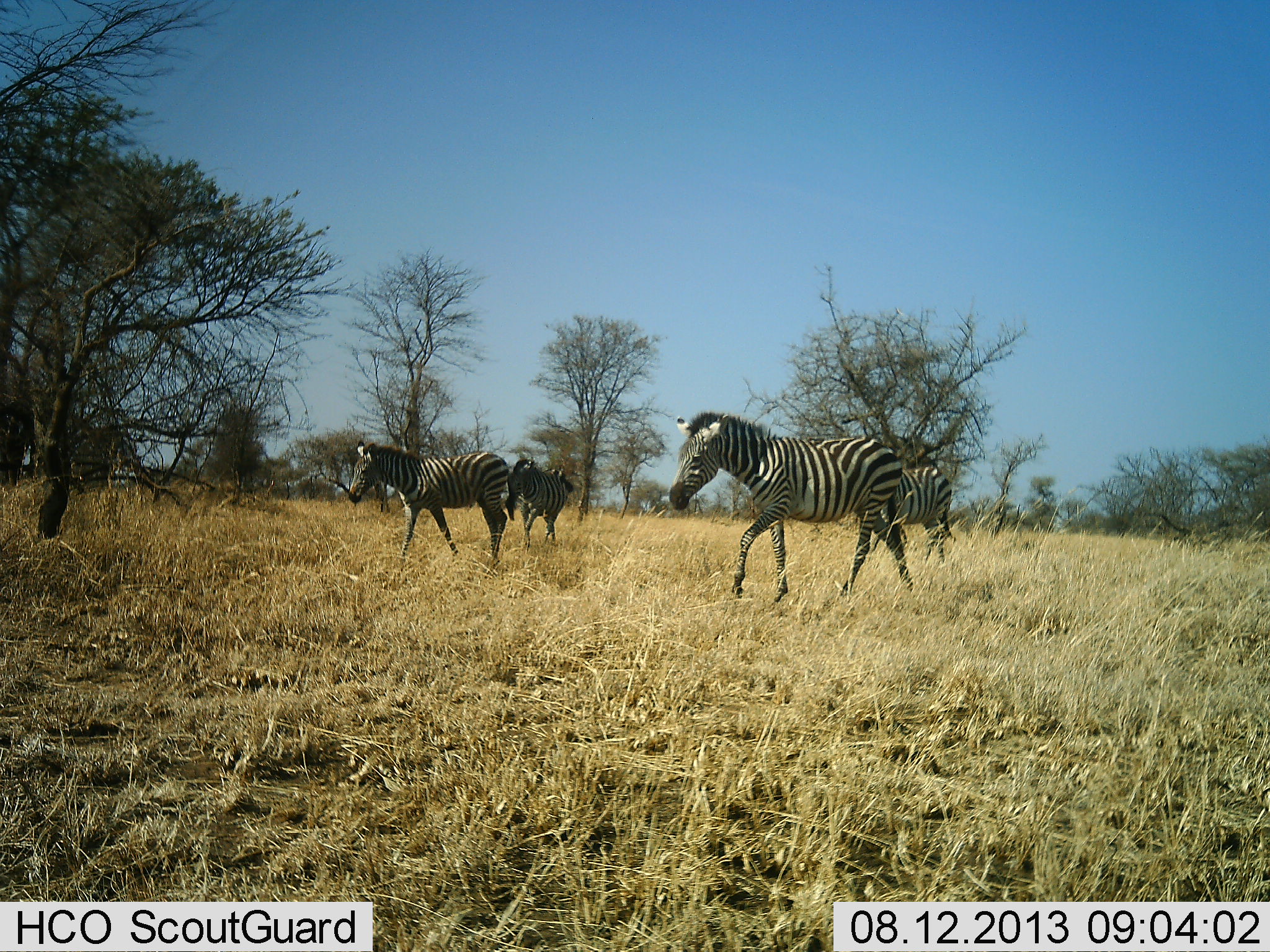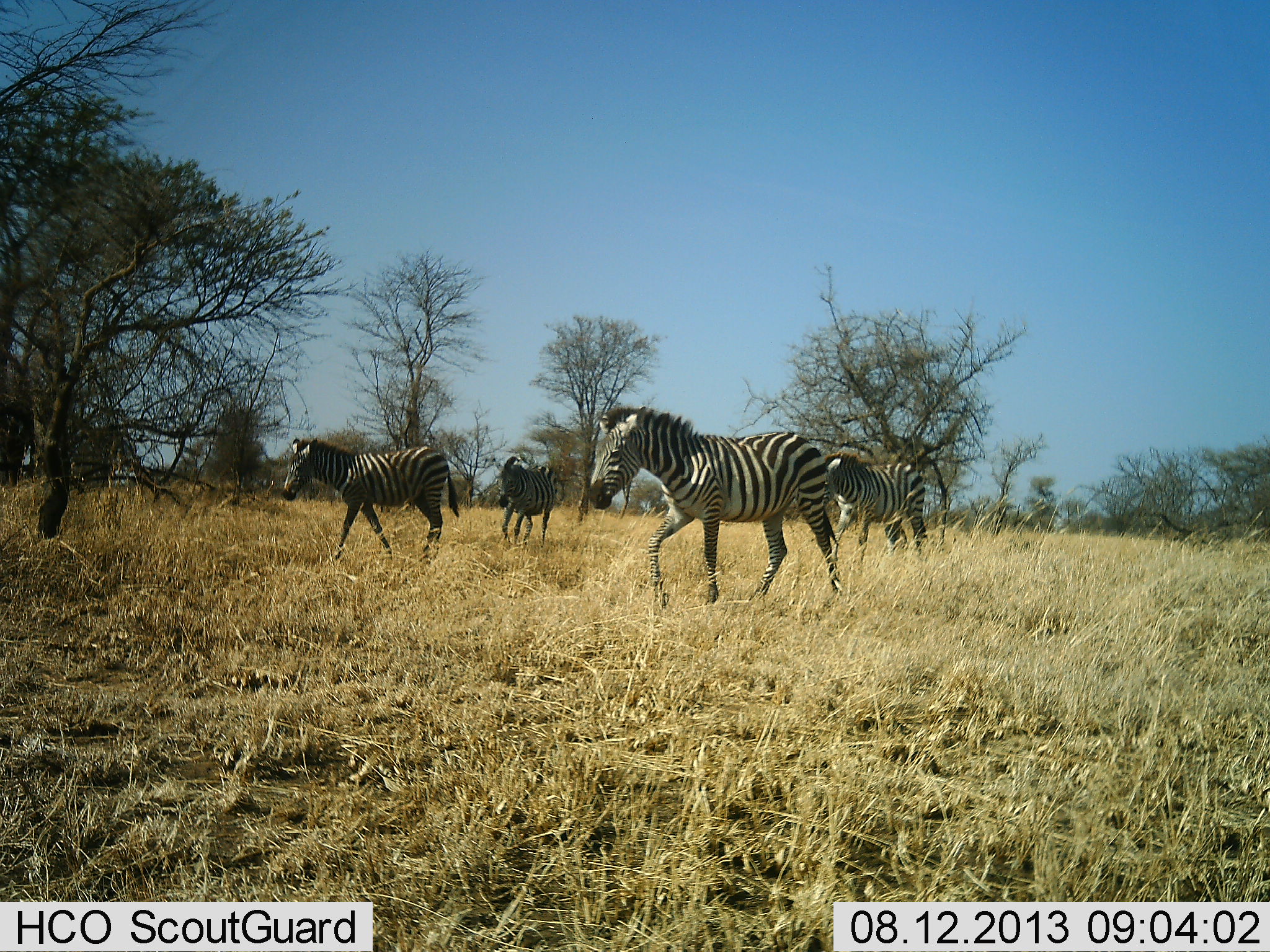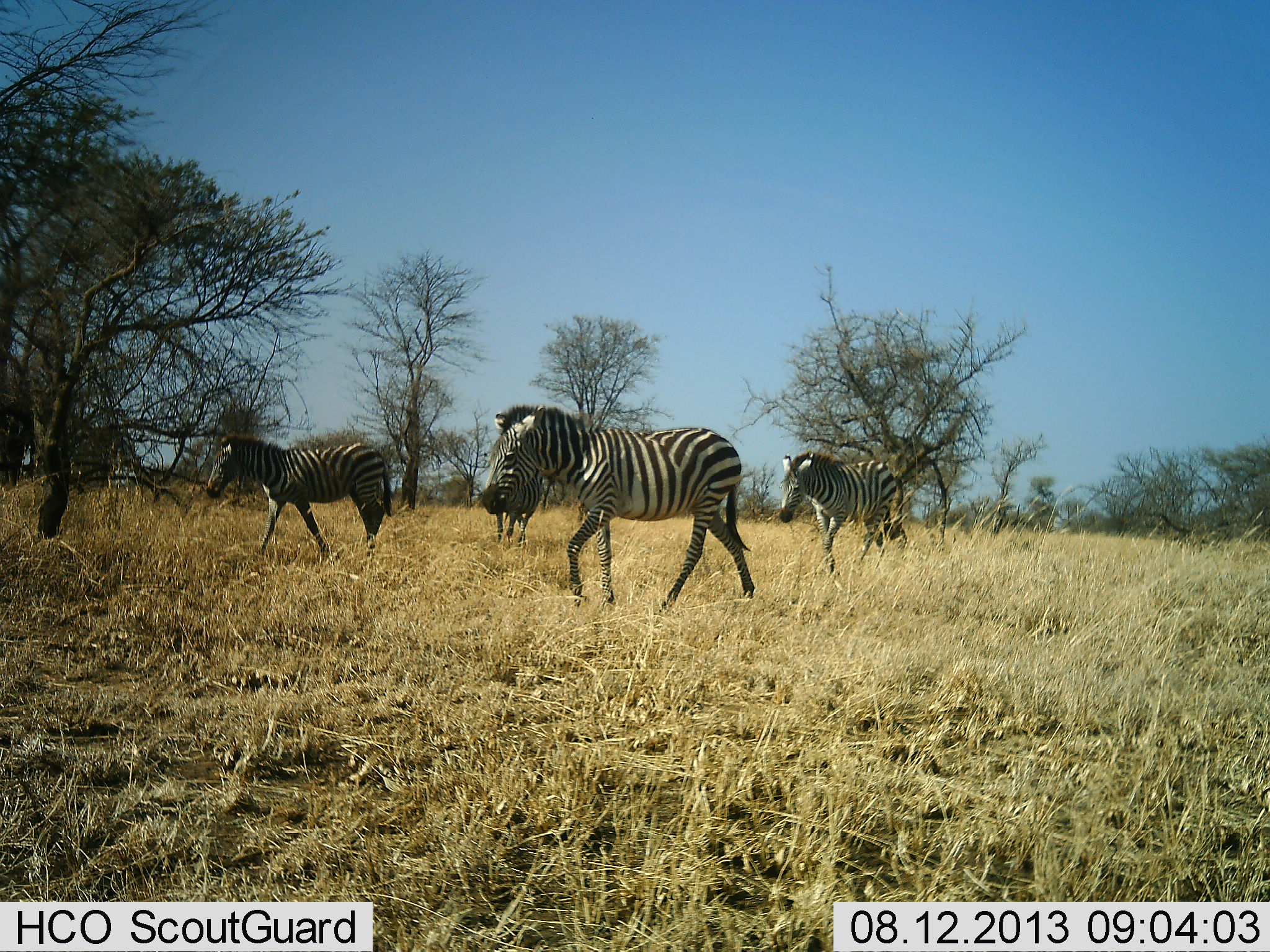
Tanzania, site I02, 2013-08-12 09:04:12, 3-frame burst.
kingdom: Animalia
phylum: Chordata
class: Mammalia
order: Perissodactyla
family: Equidae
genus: Equus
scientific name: Equus quagga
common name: plains zebra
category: zebra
Zebra (plains zebra) (Equus quagga), count 4. Behavior (volunteer vote fractions): standing 0%, resting 0%, moving 100%, interacting 0%. Young present (vote fraction): 10%. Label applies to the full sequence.